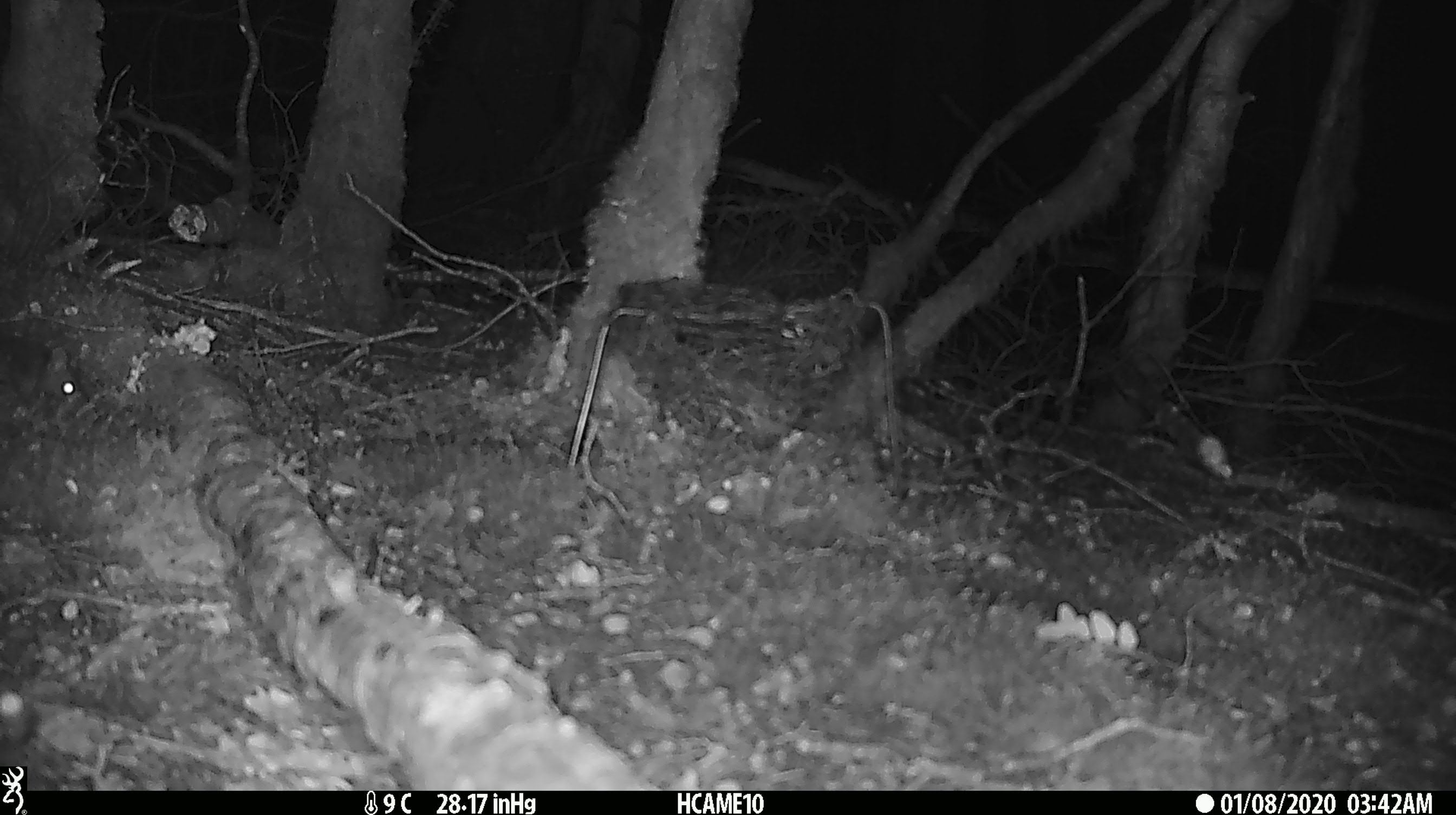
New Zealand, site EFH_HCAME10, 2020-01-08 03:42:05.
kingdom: Animalia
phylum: Chordata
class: Mammalia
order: Rodentia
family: Muridae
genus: Mus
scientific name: Mus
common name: mouse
Mouse (Mus).